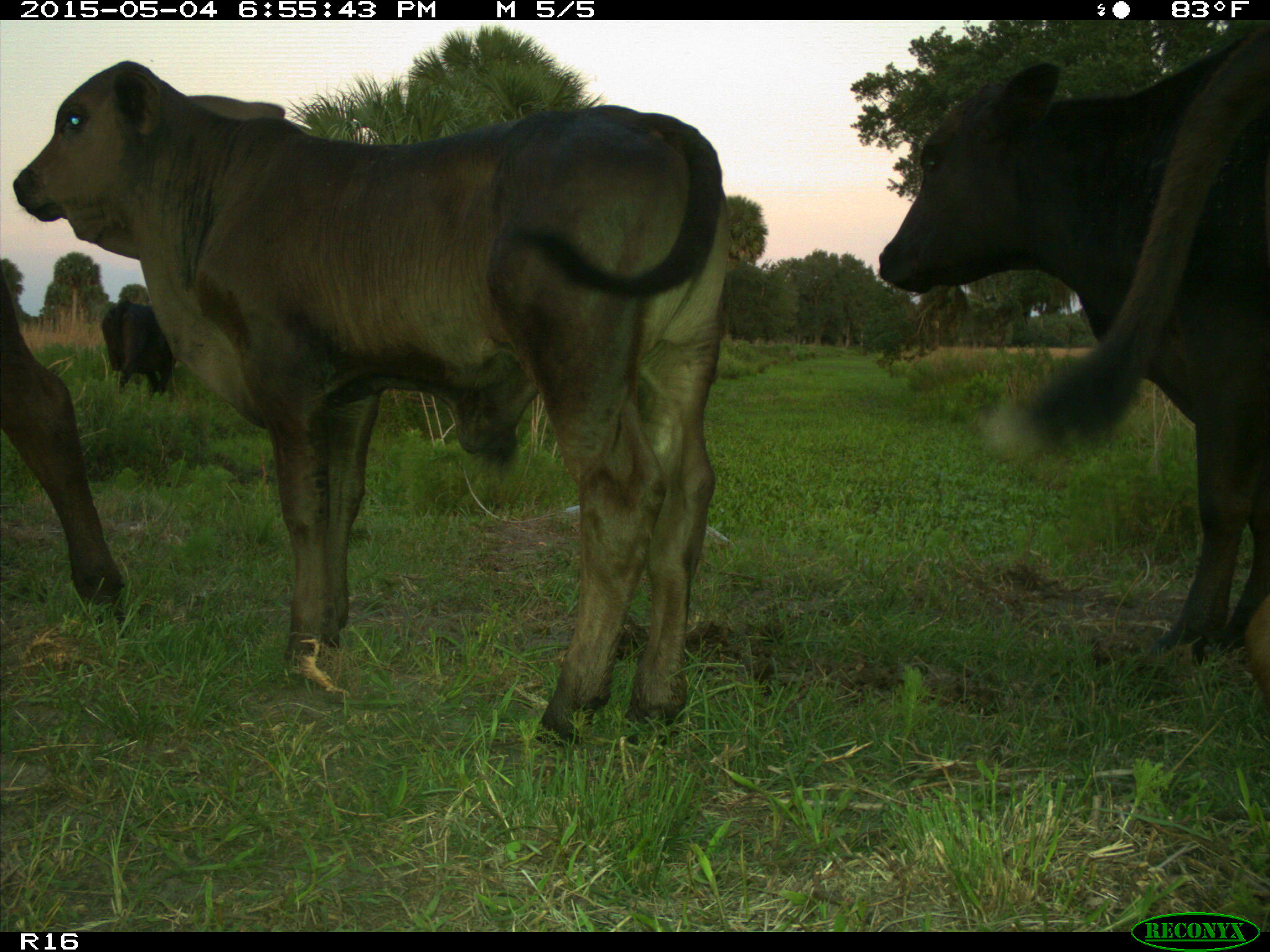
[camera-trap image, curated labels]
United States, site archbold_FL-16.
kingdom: Animalia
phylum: Chordata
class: Mammalia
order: Artiodactyla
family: Bovidae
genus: Bos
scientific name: Bos taurus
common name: domestic cow